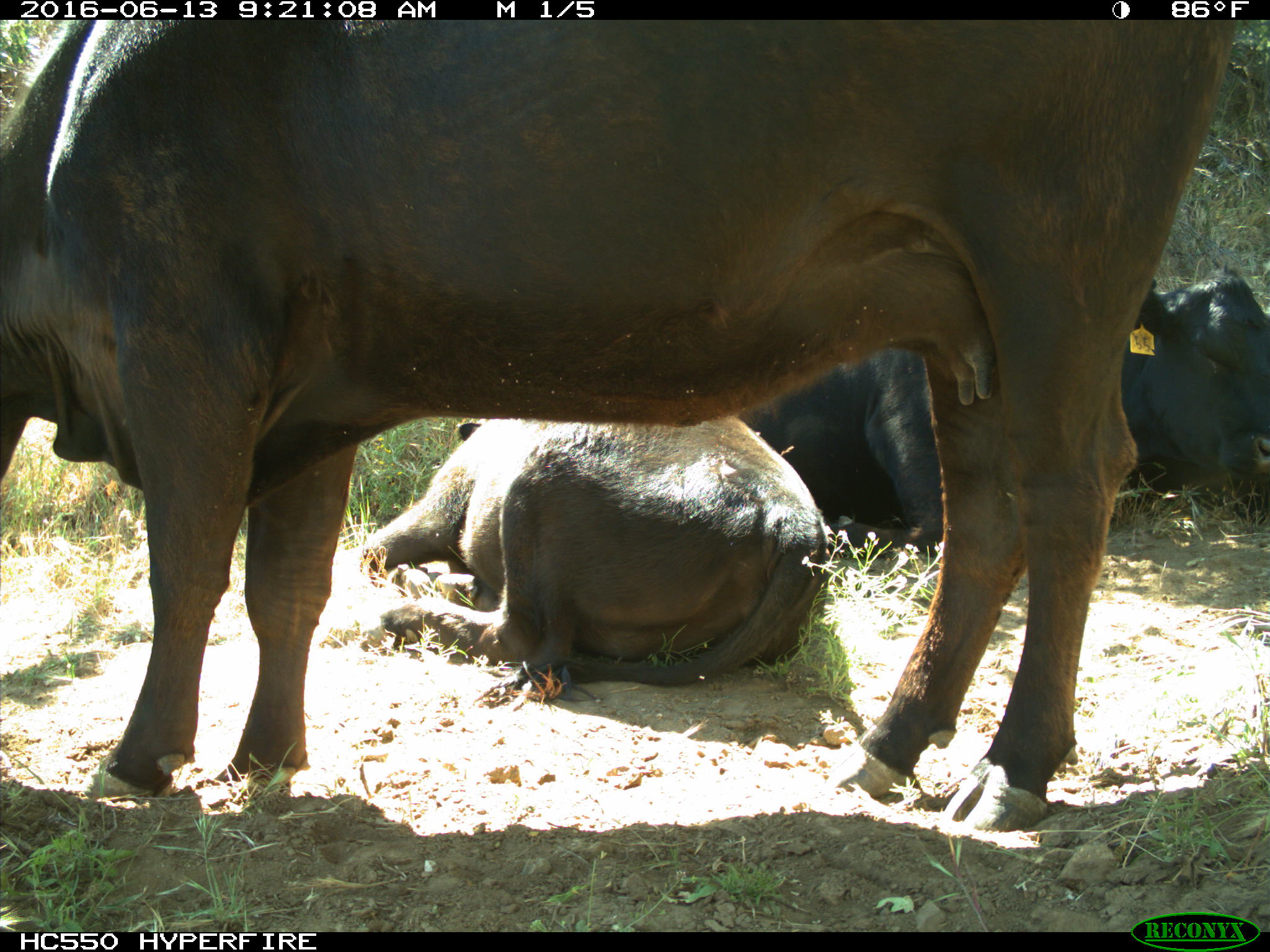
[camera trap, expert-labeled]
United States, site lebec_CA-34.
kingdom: Animalia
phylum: Chordata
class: Mammalia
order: Artiodactyla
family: Bovidae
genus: Bos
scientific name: Bos taurus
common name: domestic cow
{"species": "Bos taurus (domestic cow)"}